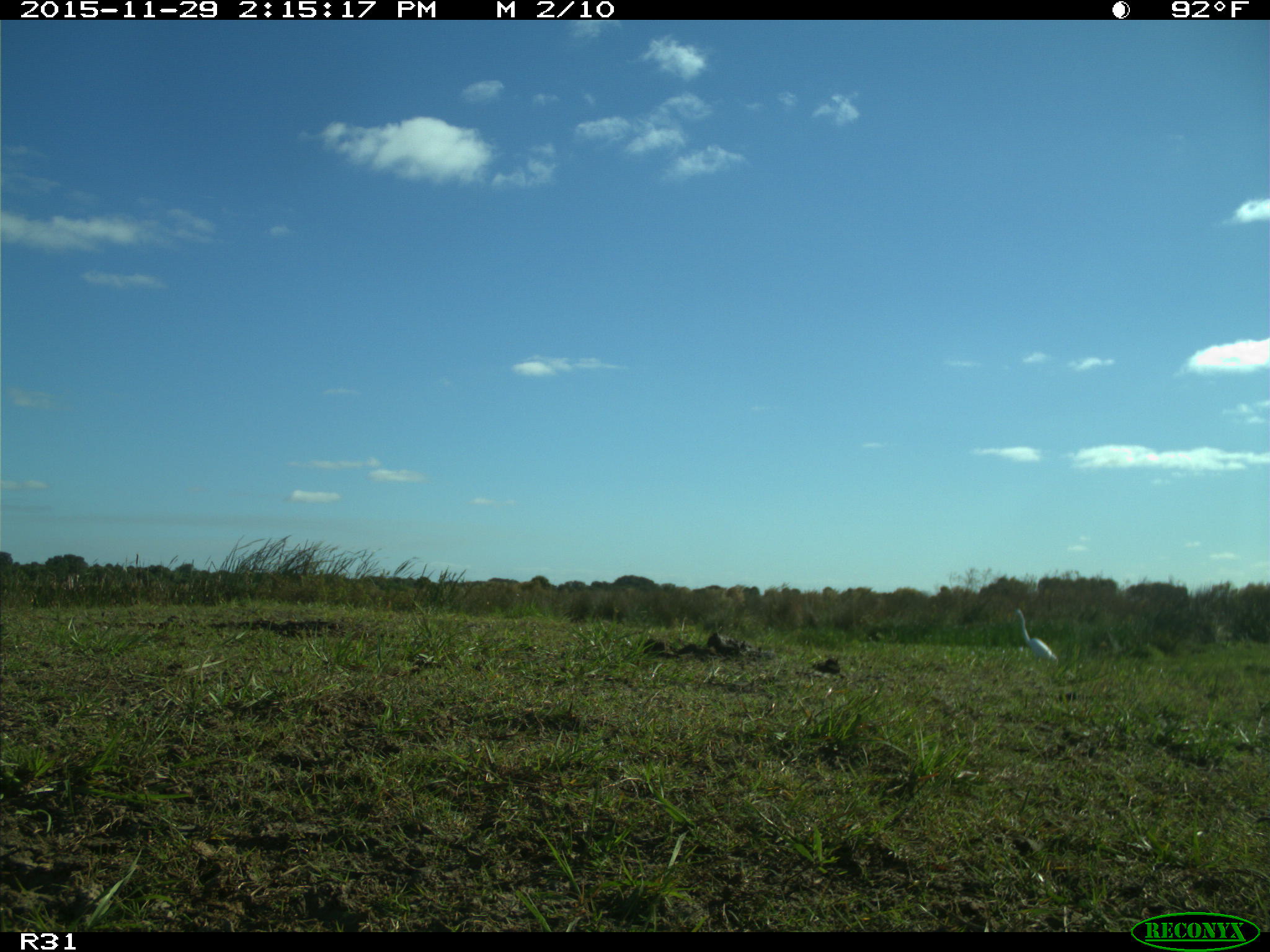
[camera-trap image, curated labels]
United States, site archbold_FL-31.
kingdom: Animalia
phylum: Chordata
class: Aves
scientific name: Aves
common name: birds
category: unidentified bird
Unidentified bird (birds) (Aves).